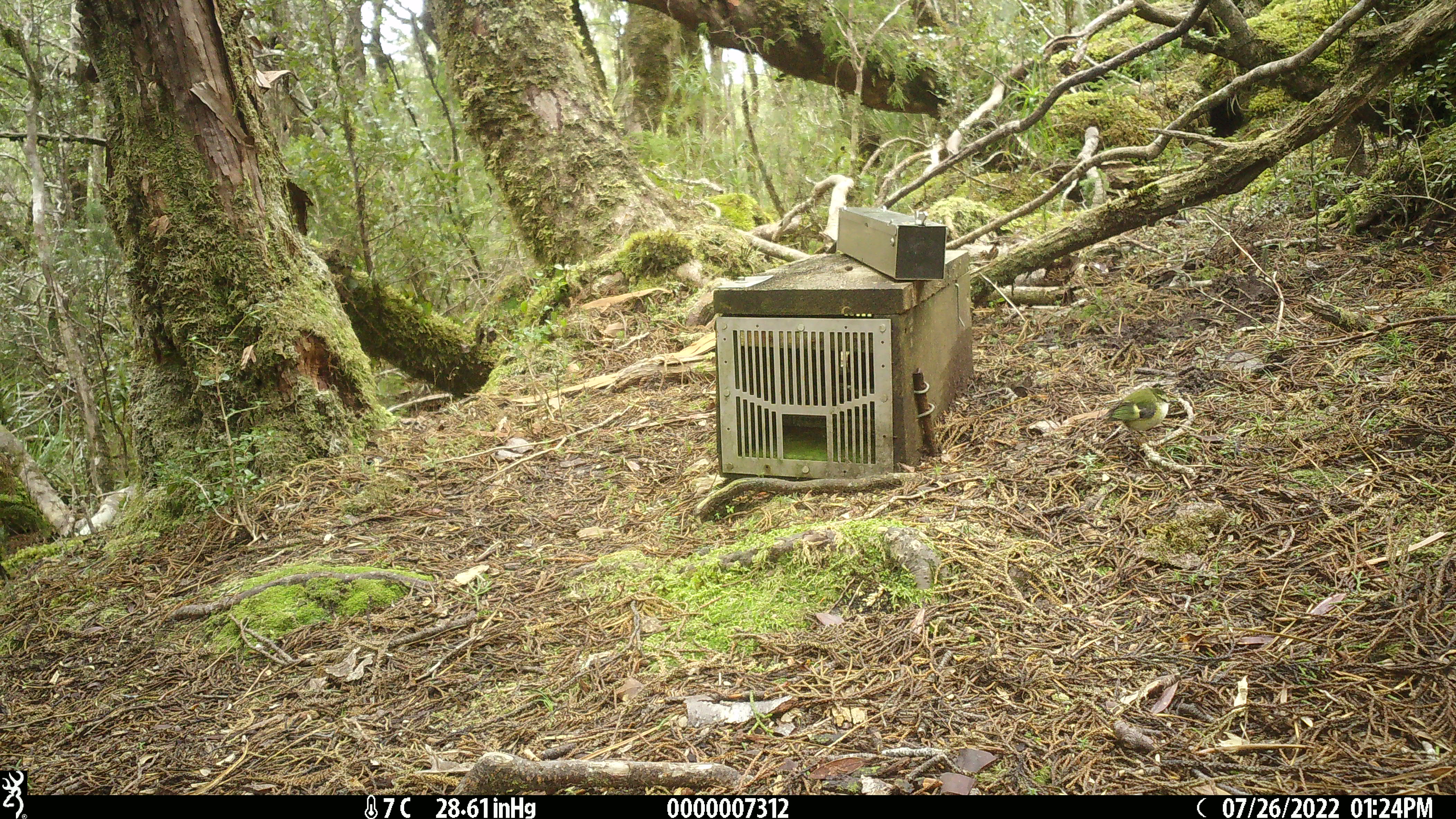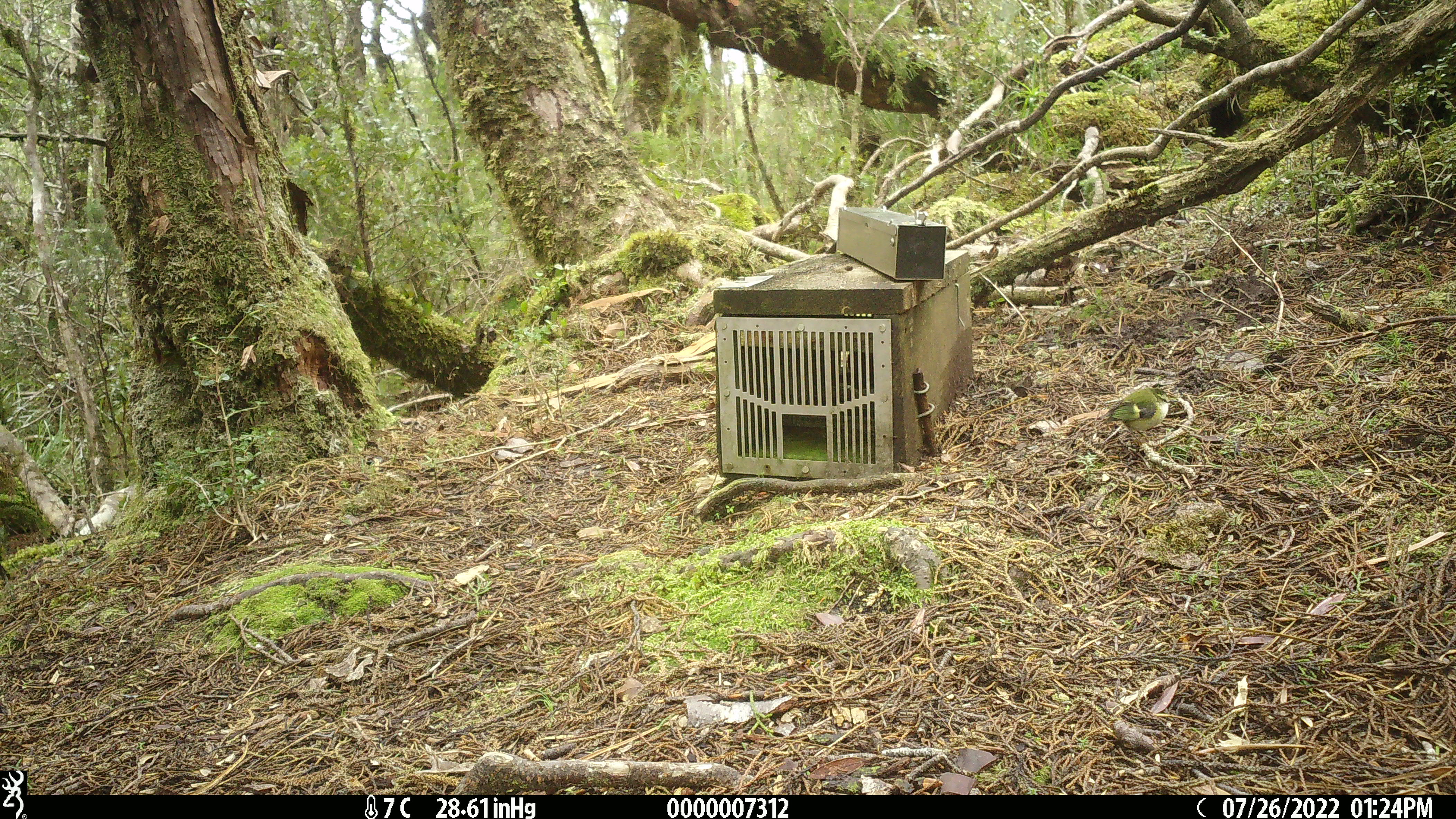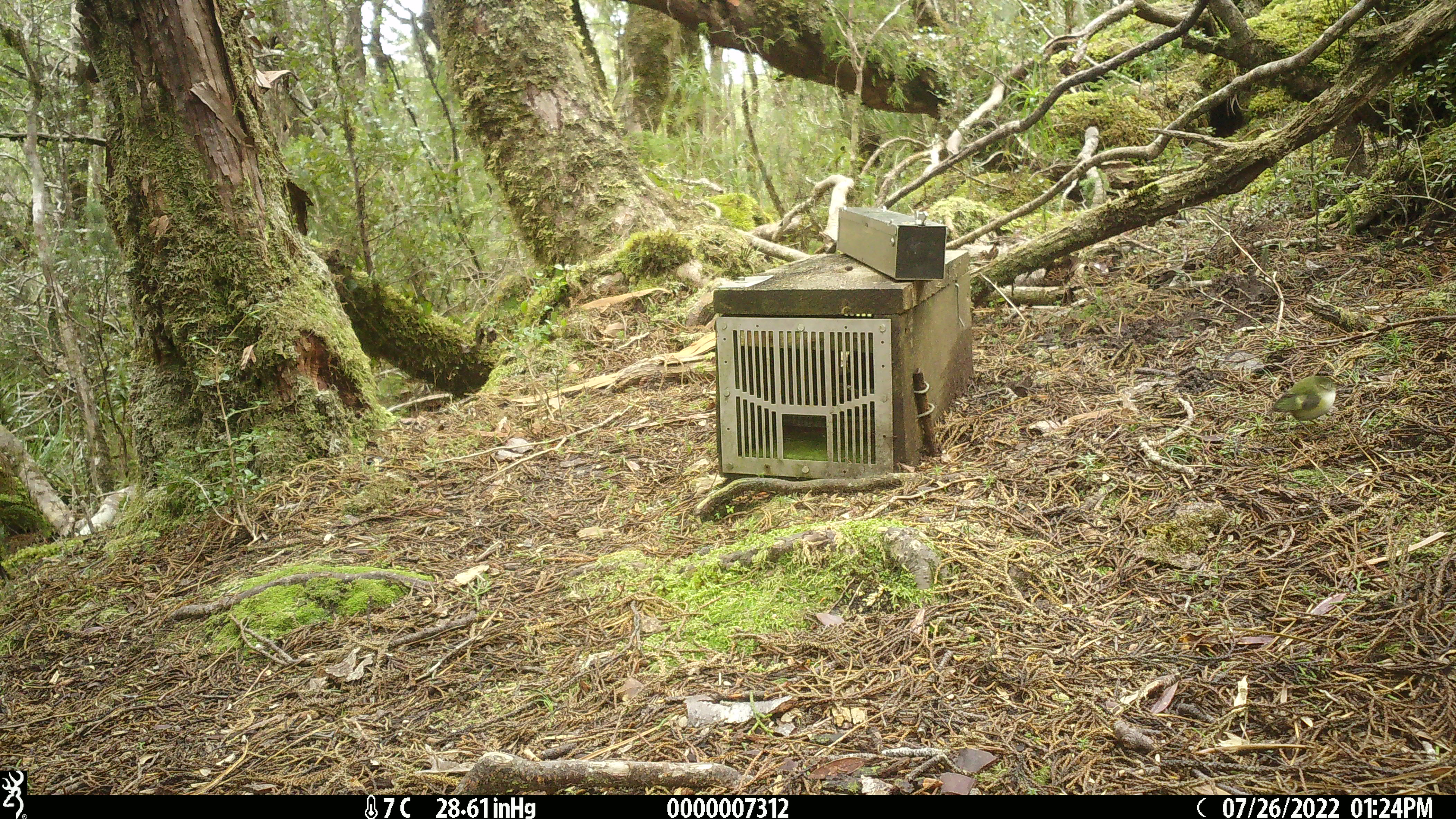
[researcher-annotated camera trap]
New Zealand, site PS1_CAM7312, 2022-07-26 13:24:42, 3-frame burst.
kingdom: Animalia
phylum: Chordata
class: Aves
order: Passeriformes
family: Acanthisittidae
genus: Acanthisitta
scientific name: Acanthisitta chloris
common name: rifleman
Rifleman (Acanthisitta chloris).